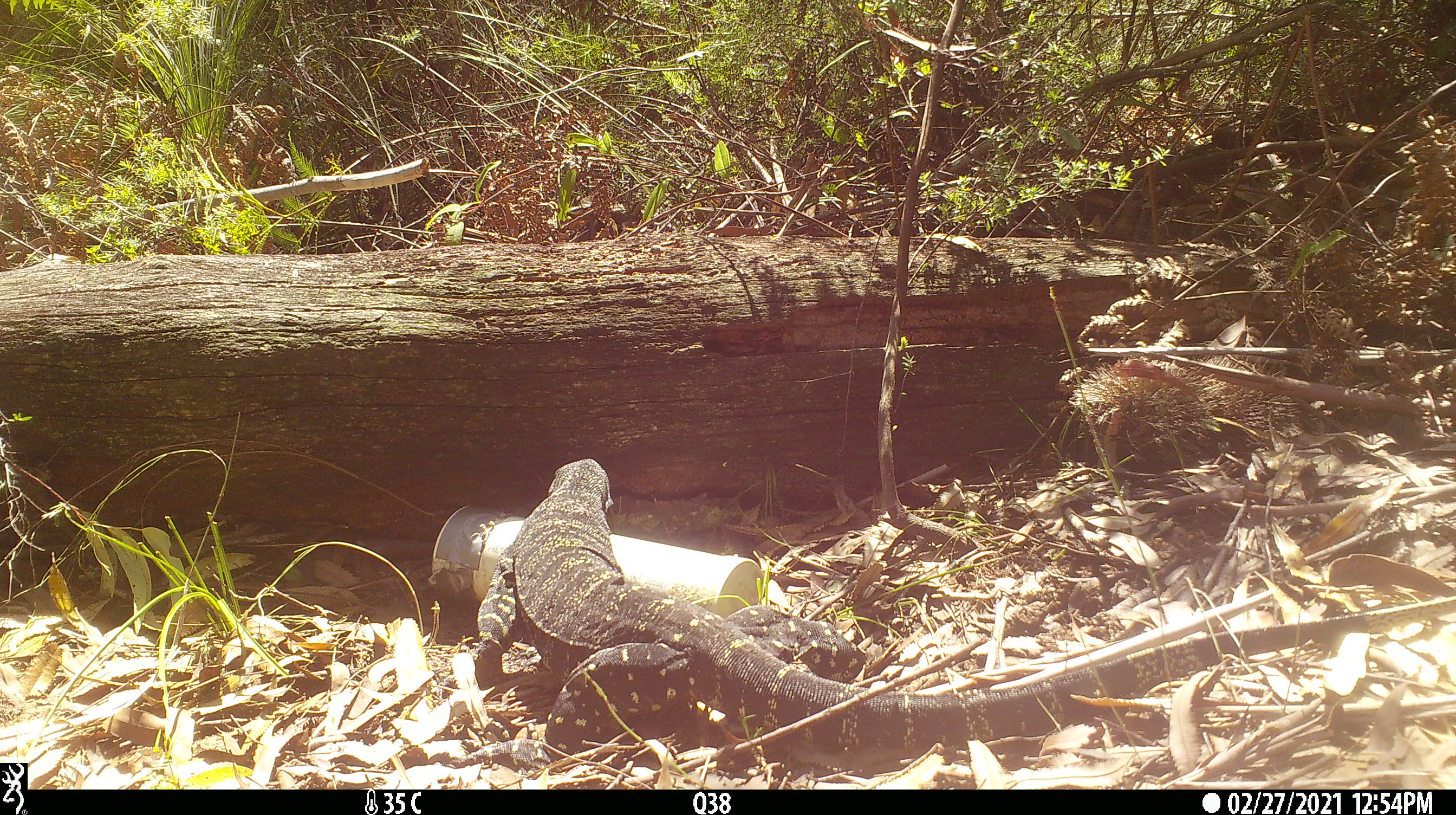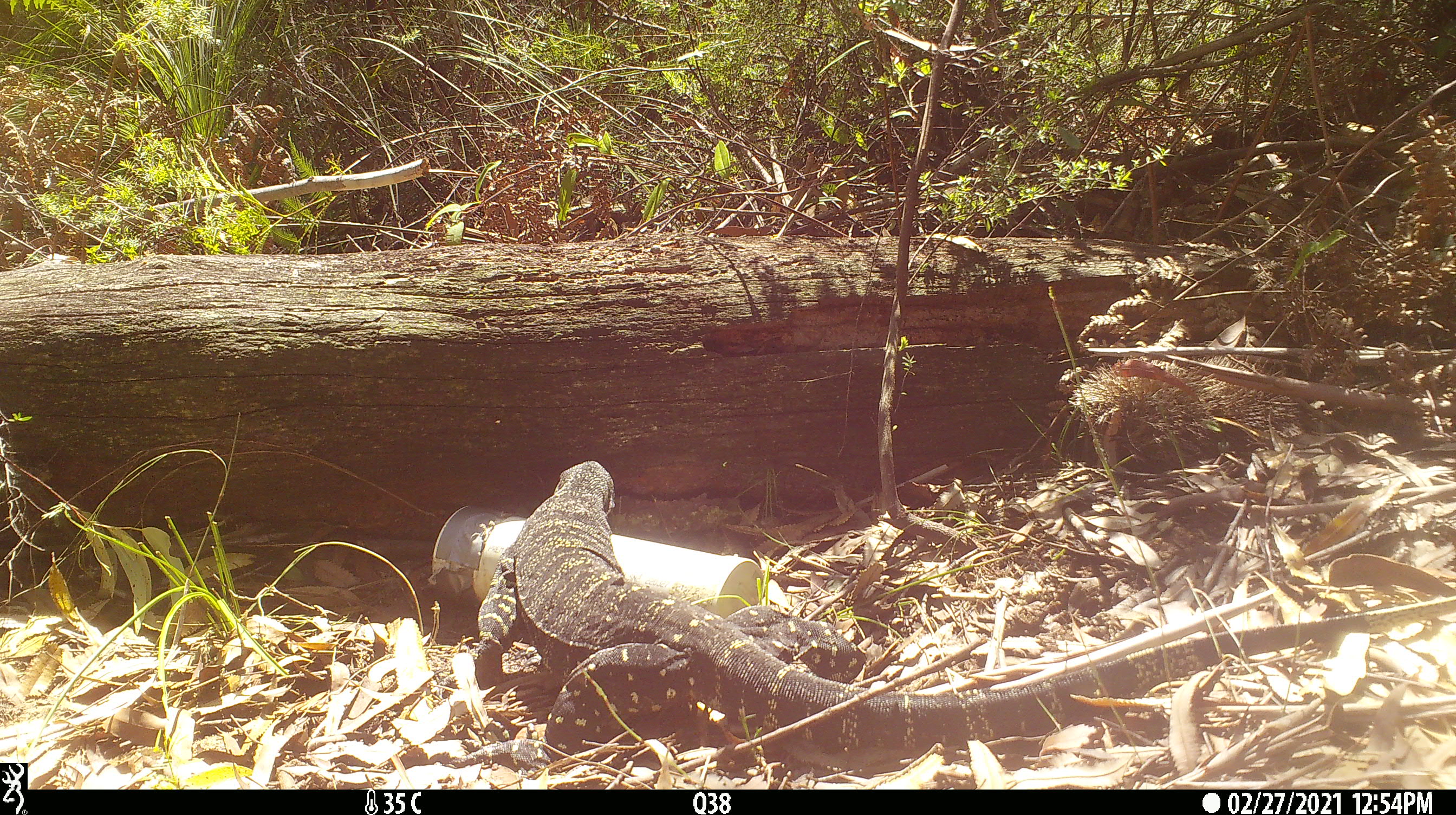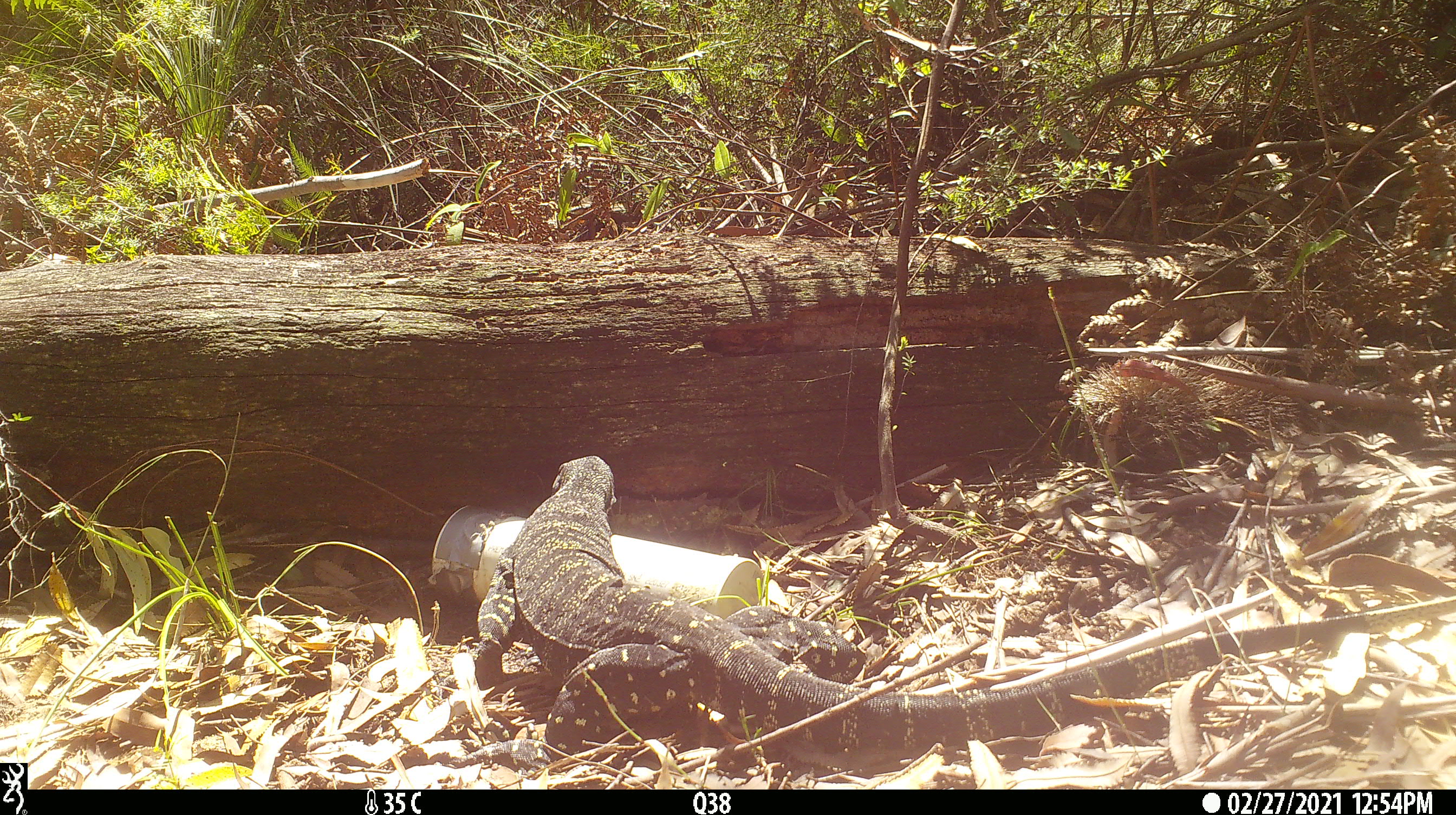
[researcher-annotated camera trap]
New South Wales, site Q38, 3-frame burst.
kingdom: Animalia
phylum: Chordata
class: Reptilia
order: Squamata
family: Varanidae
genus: Varanus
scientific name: Varanus varius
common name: lace monitor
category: goanna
Goanna (lace monitor) (Varanus varius).